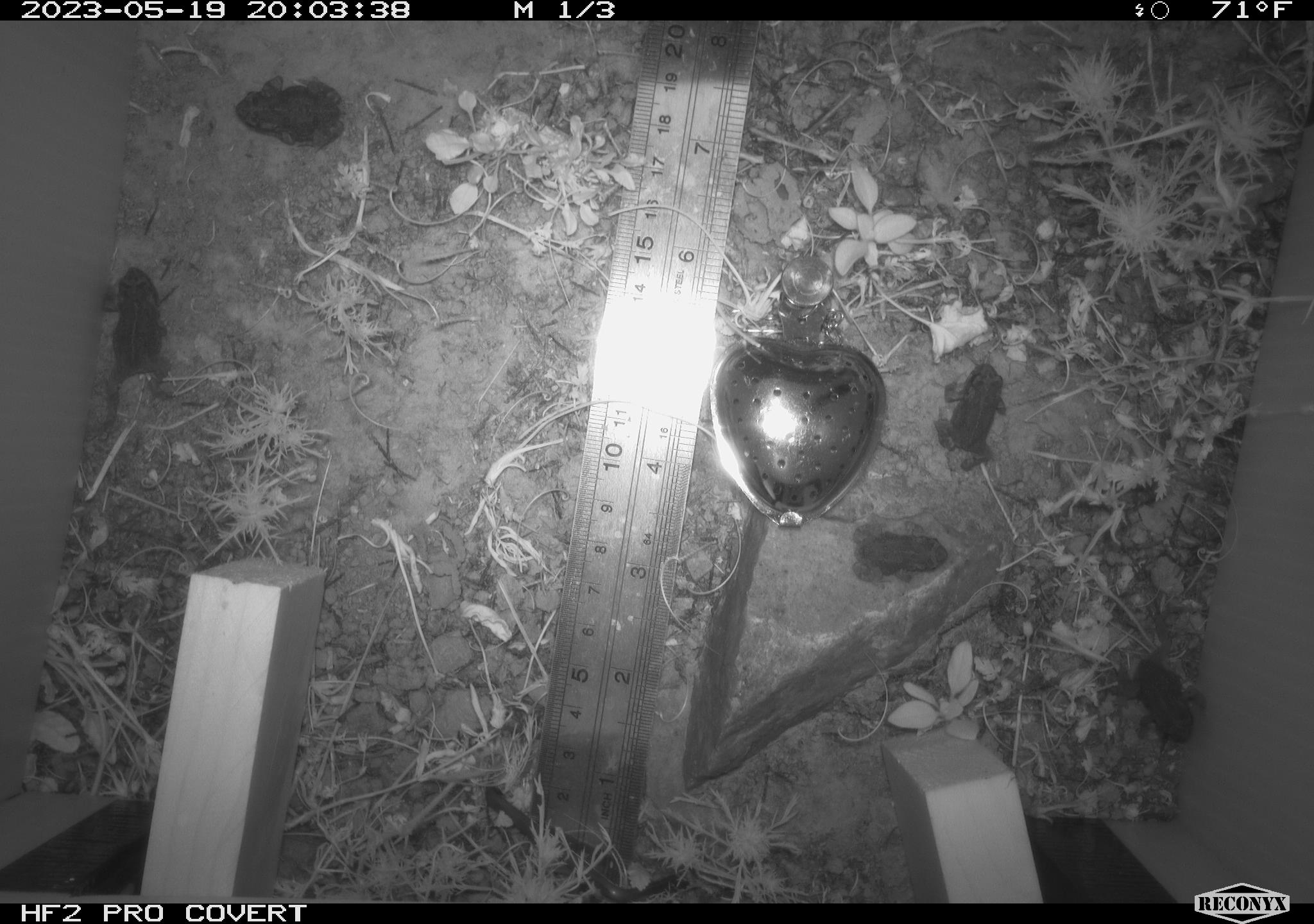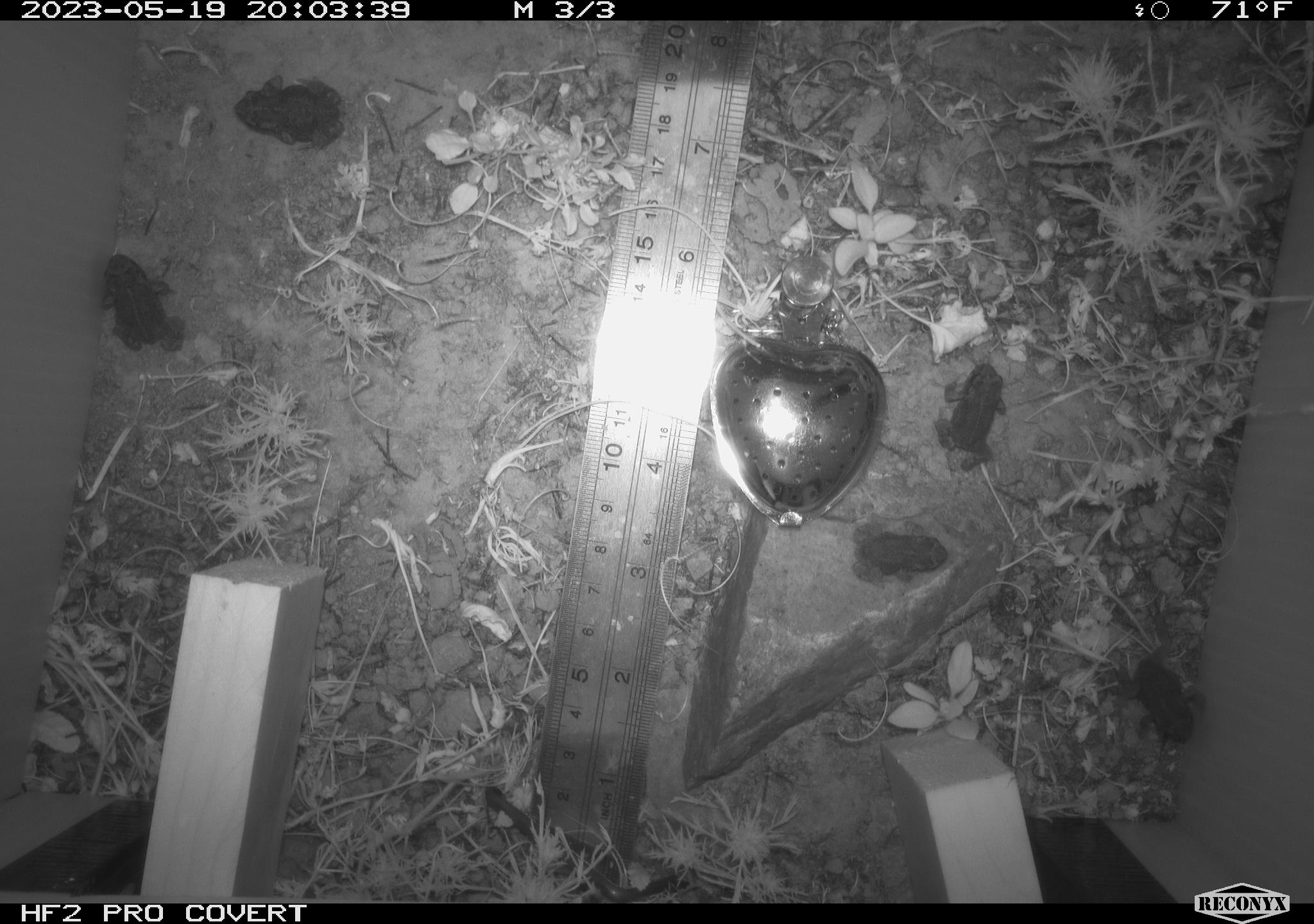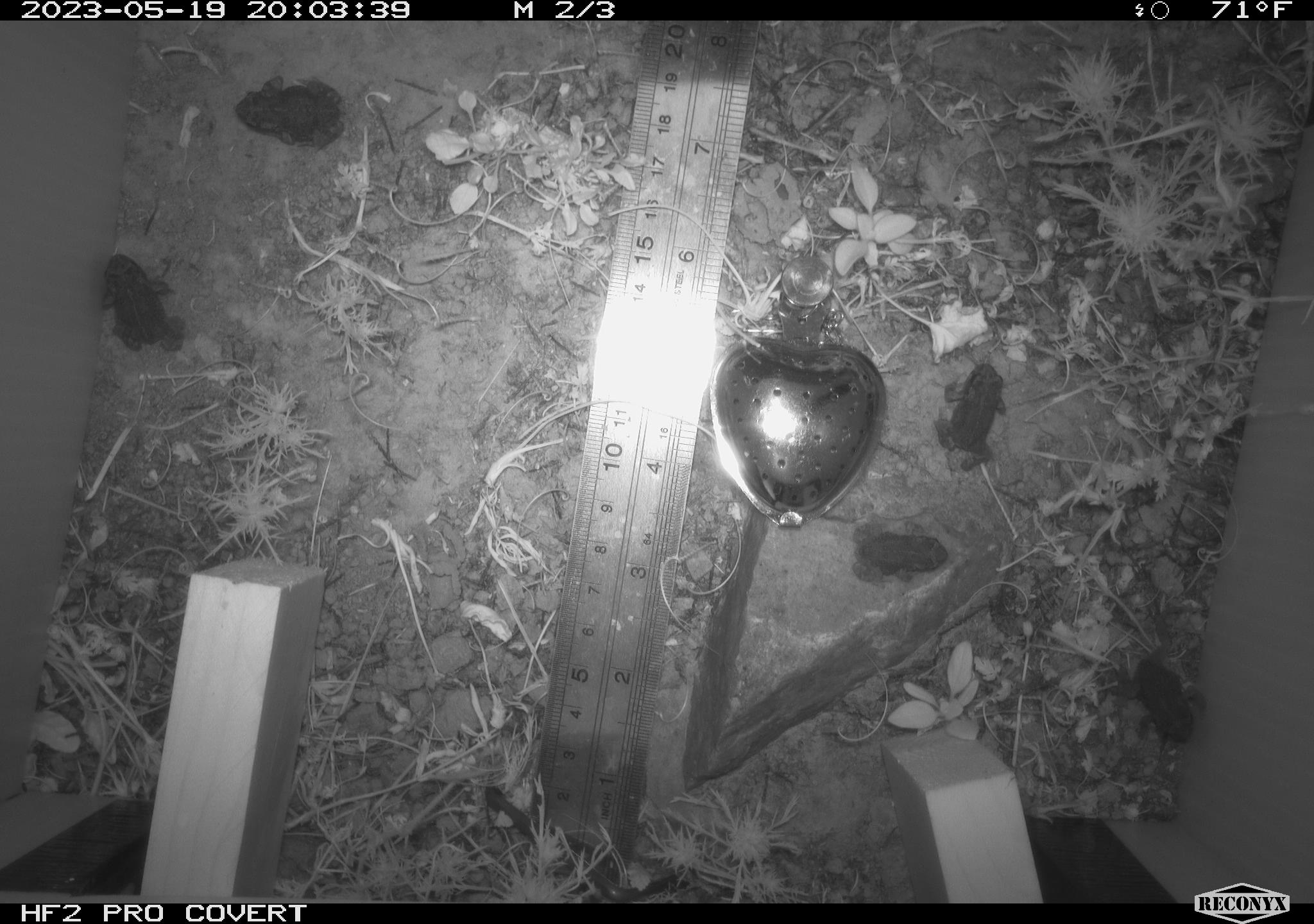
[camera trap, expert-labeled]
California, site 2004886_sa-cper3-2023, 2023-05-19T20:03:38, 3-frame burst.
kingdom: Animalia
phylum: Chordata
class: Amphibia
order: Anura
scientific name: Anura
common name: frogs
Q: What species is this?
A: Frogs (Anura).